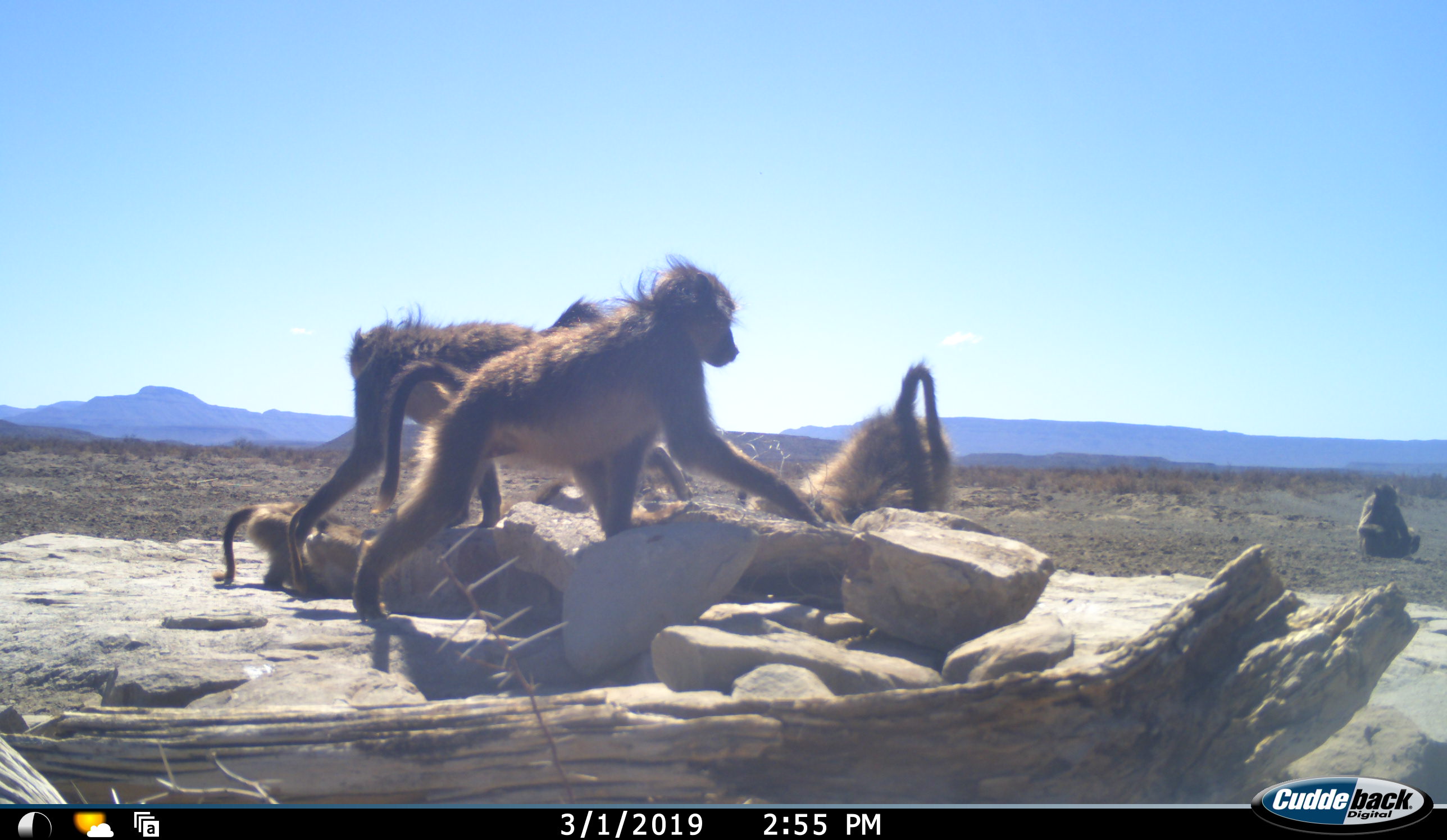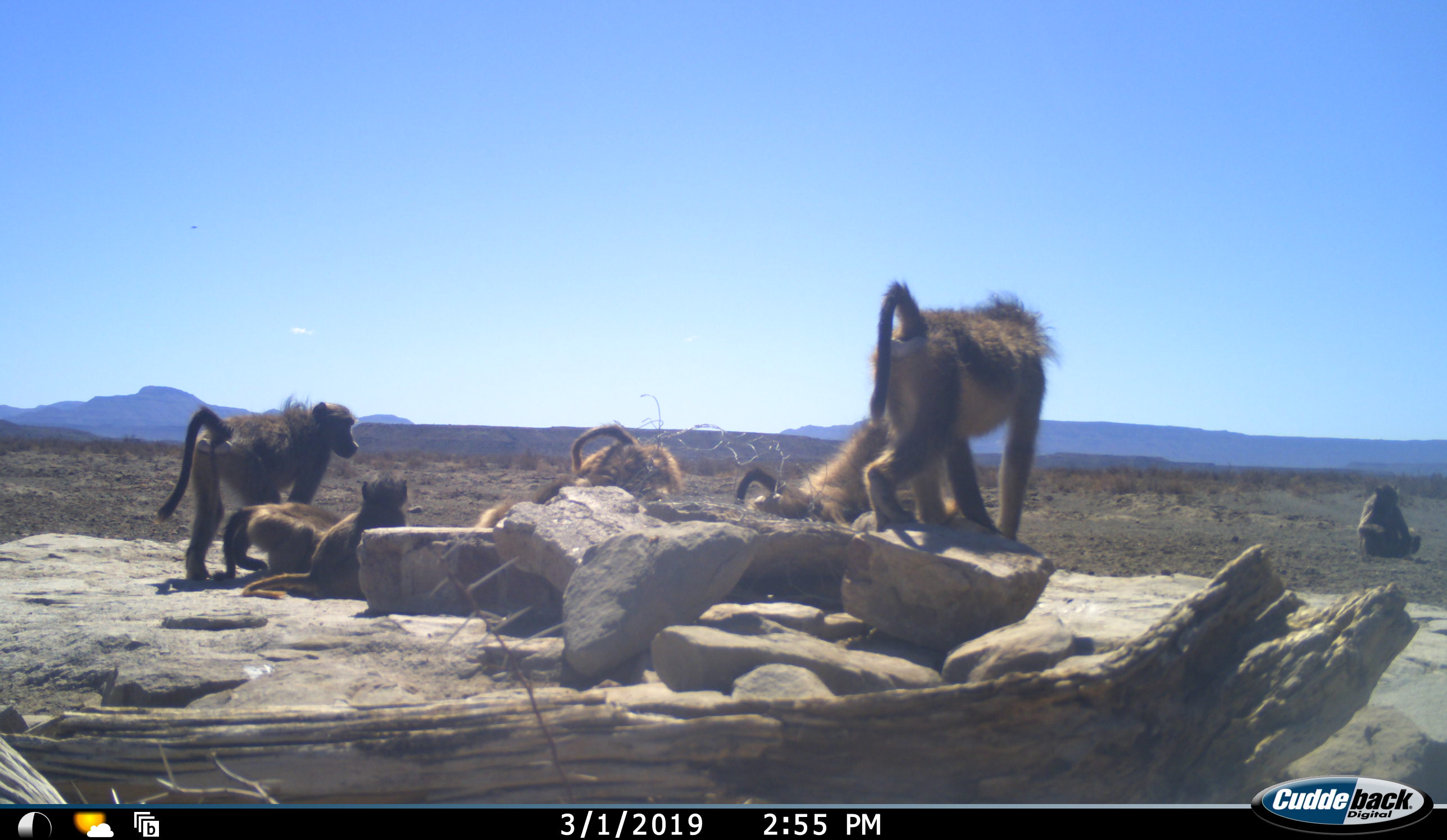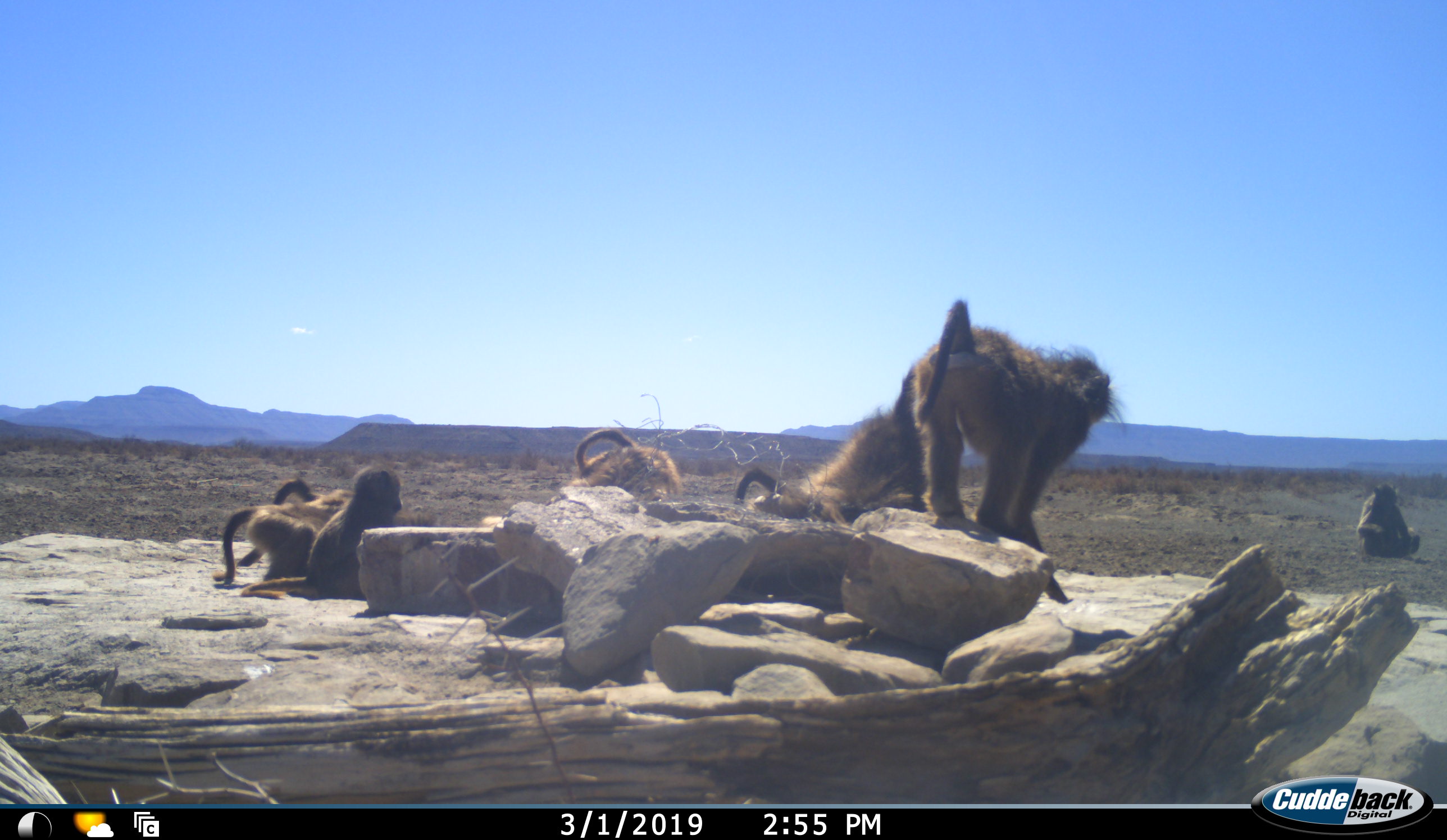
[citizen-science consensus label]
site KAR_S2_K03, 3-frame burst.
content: unidentified animal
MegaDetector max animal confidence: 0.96